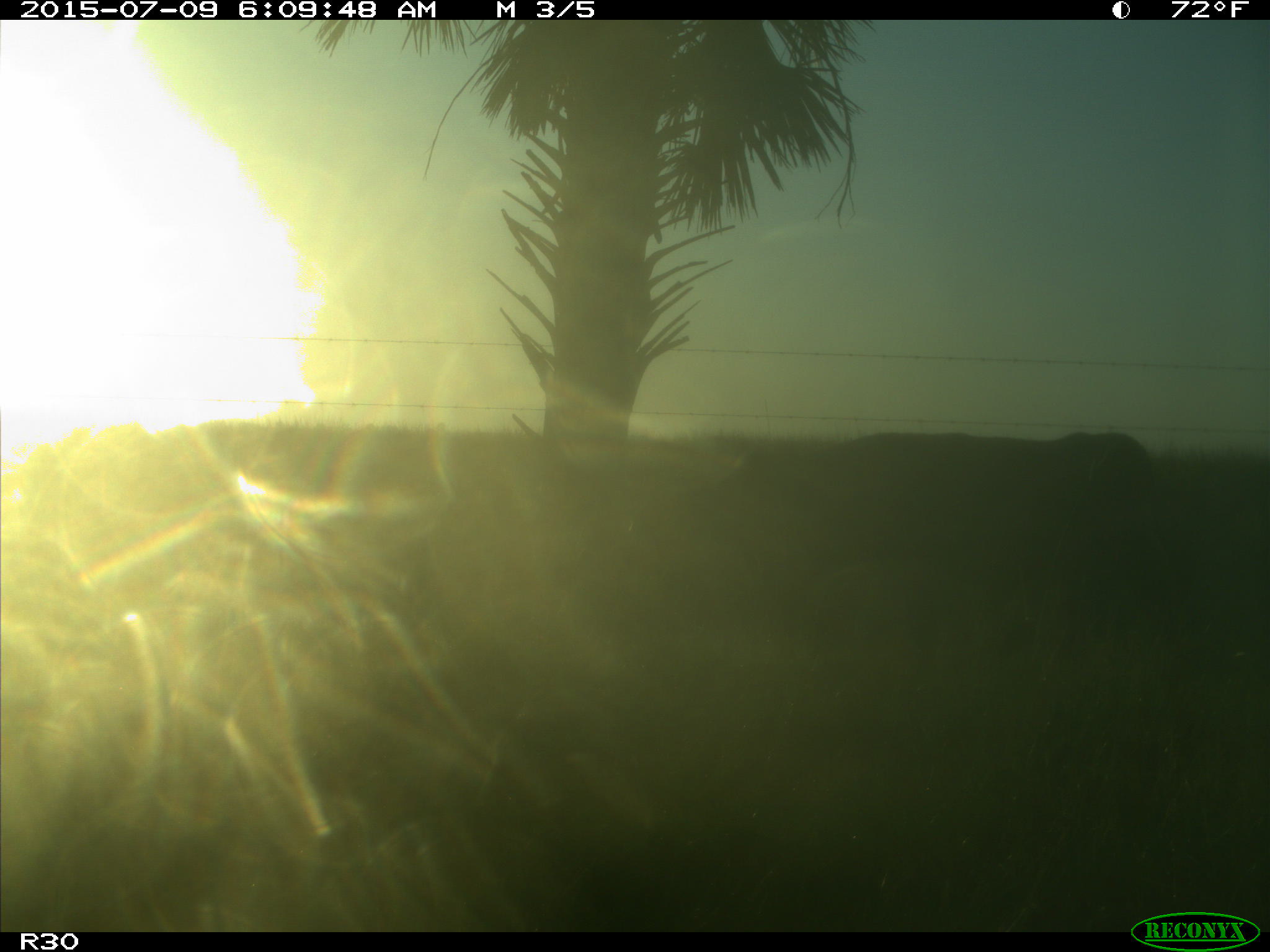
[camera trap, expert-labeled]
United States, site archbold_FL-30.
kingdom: Animalia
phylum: Chordata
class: Mammalia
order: Artiodactyla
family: Bovidae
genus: Bos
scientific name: Bos taurus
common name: domestic cow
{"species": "Bos taurus (domestic cow)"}